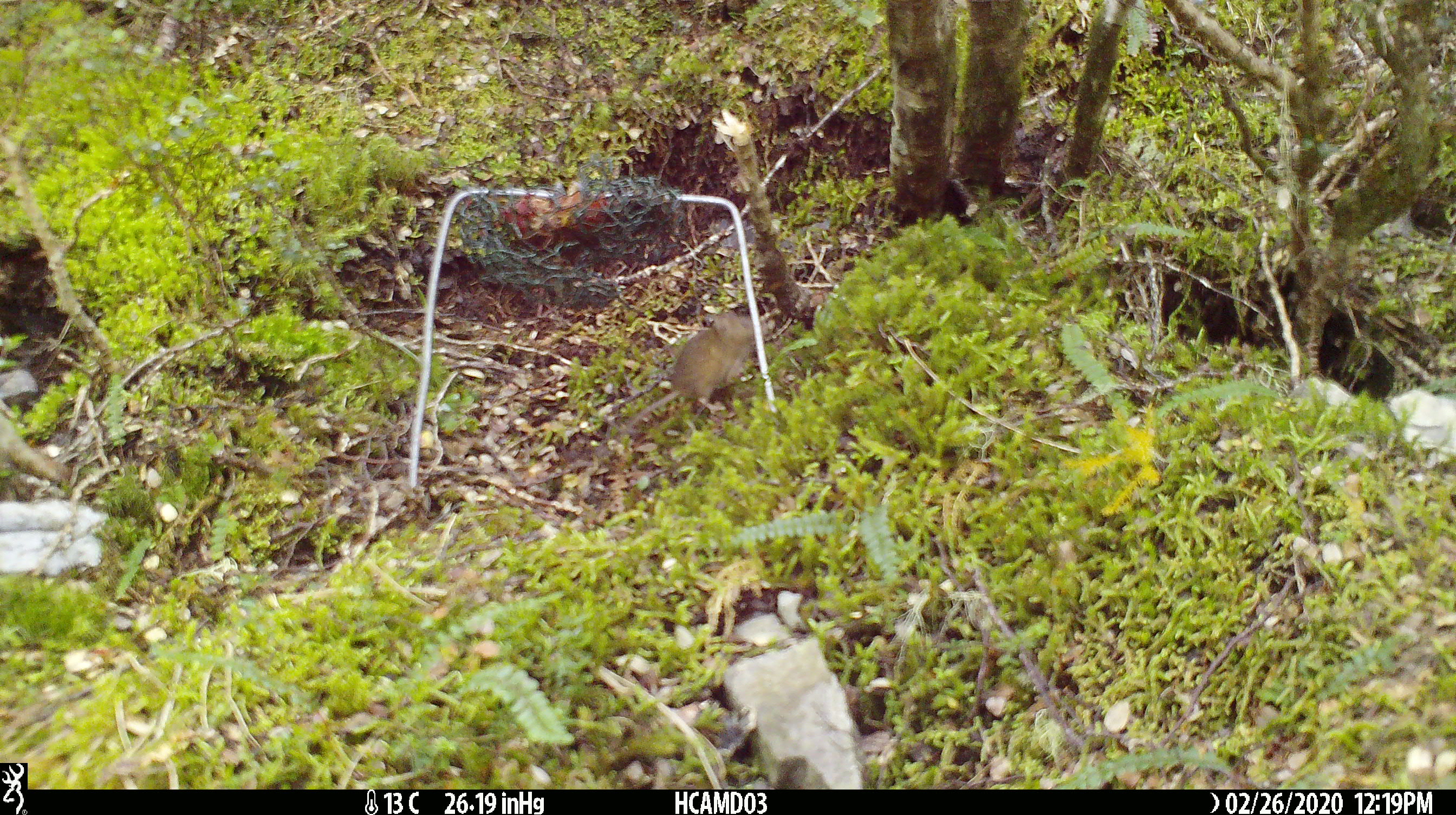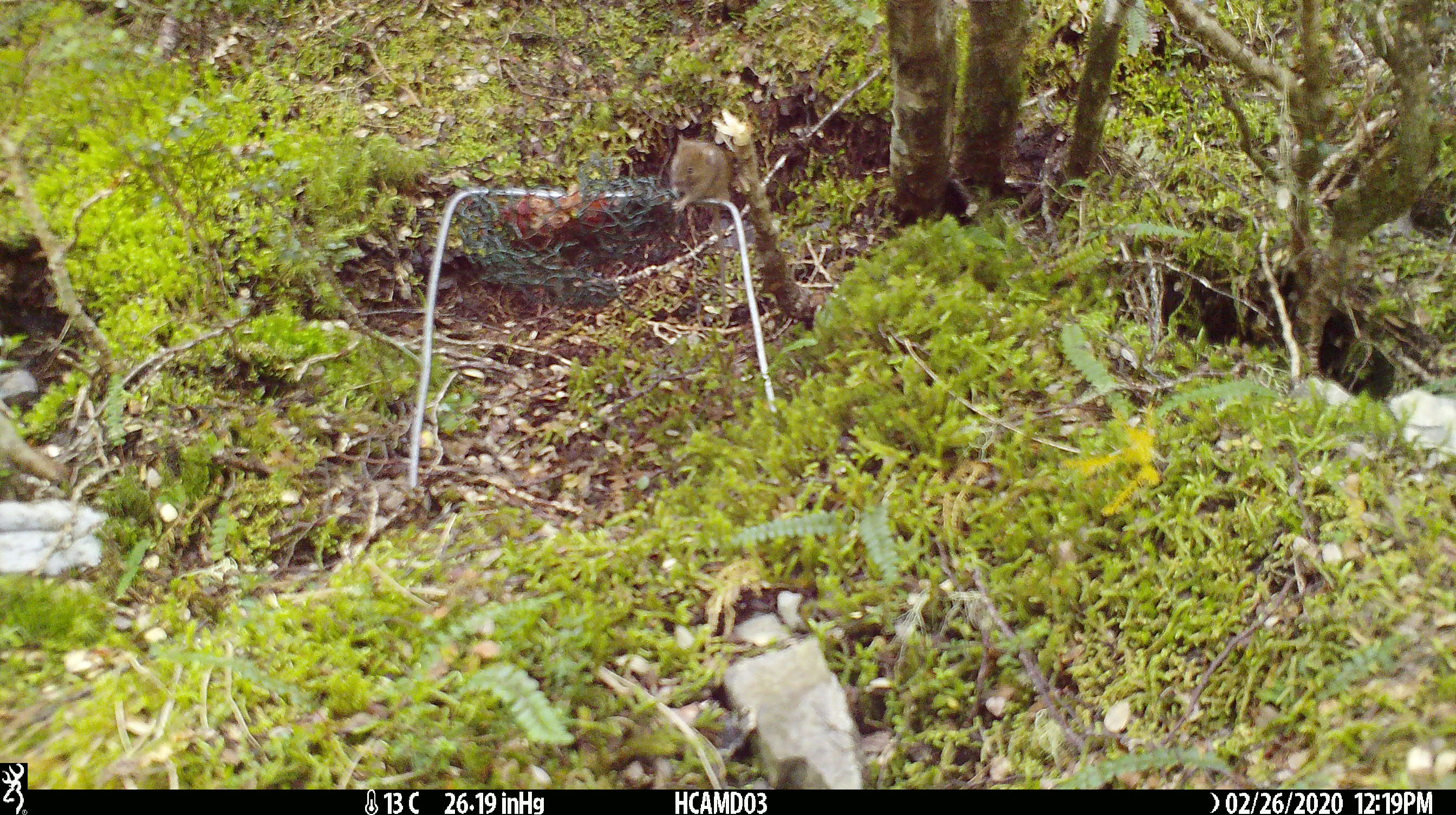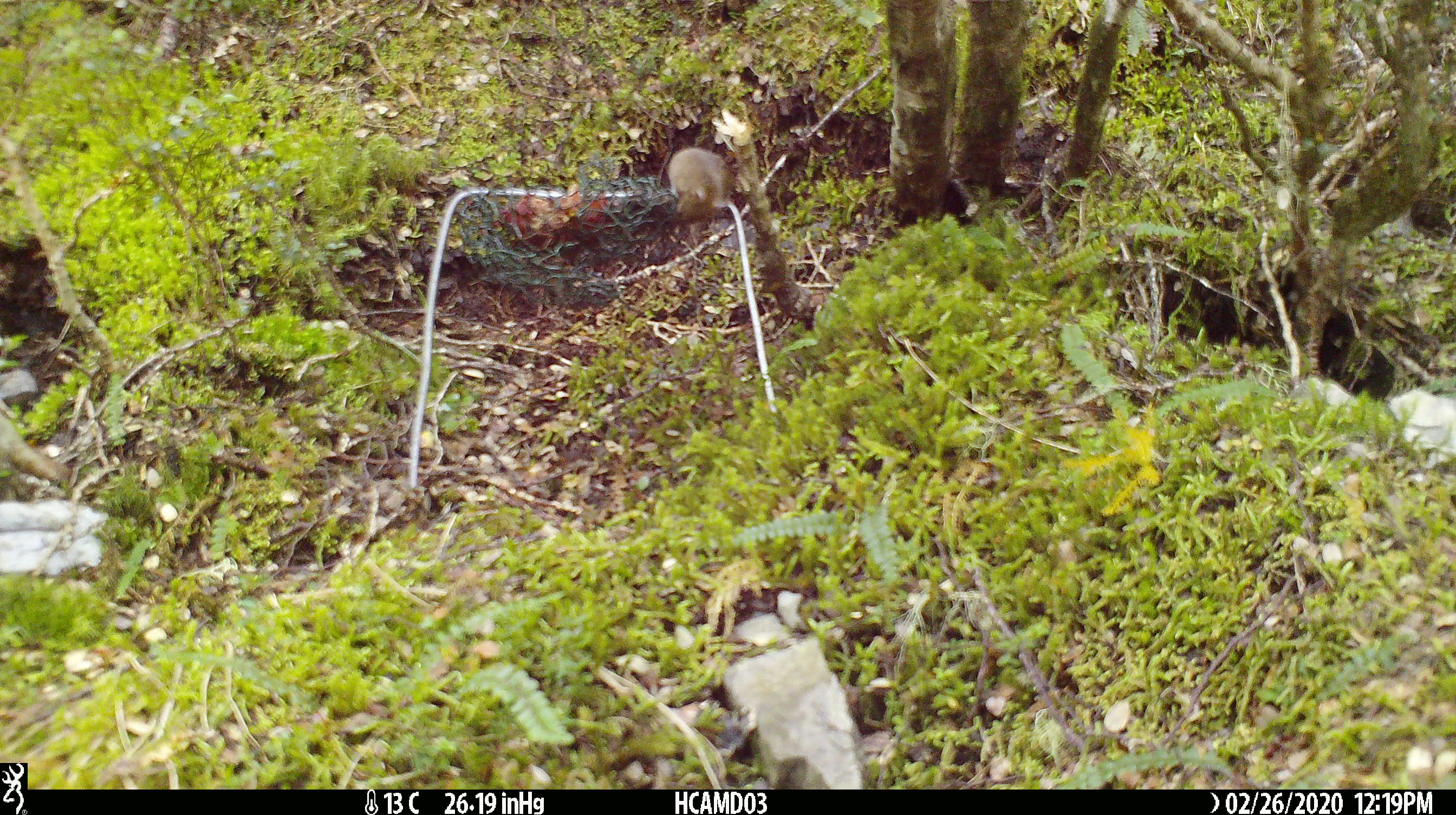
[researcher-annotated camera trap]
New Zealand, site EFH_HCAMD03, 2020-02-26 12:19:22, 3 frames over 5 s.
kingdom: Animalia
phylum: Chordata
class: Mammalia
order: Rodentia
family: Muridae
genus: Mus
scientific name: Mus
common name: mouse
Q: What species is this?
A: Mouse (Mus).